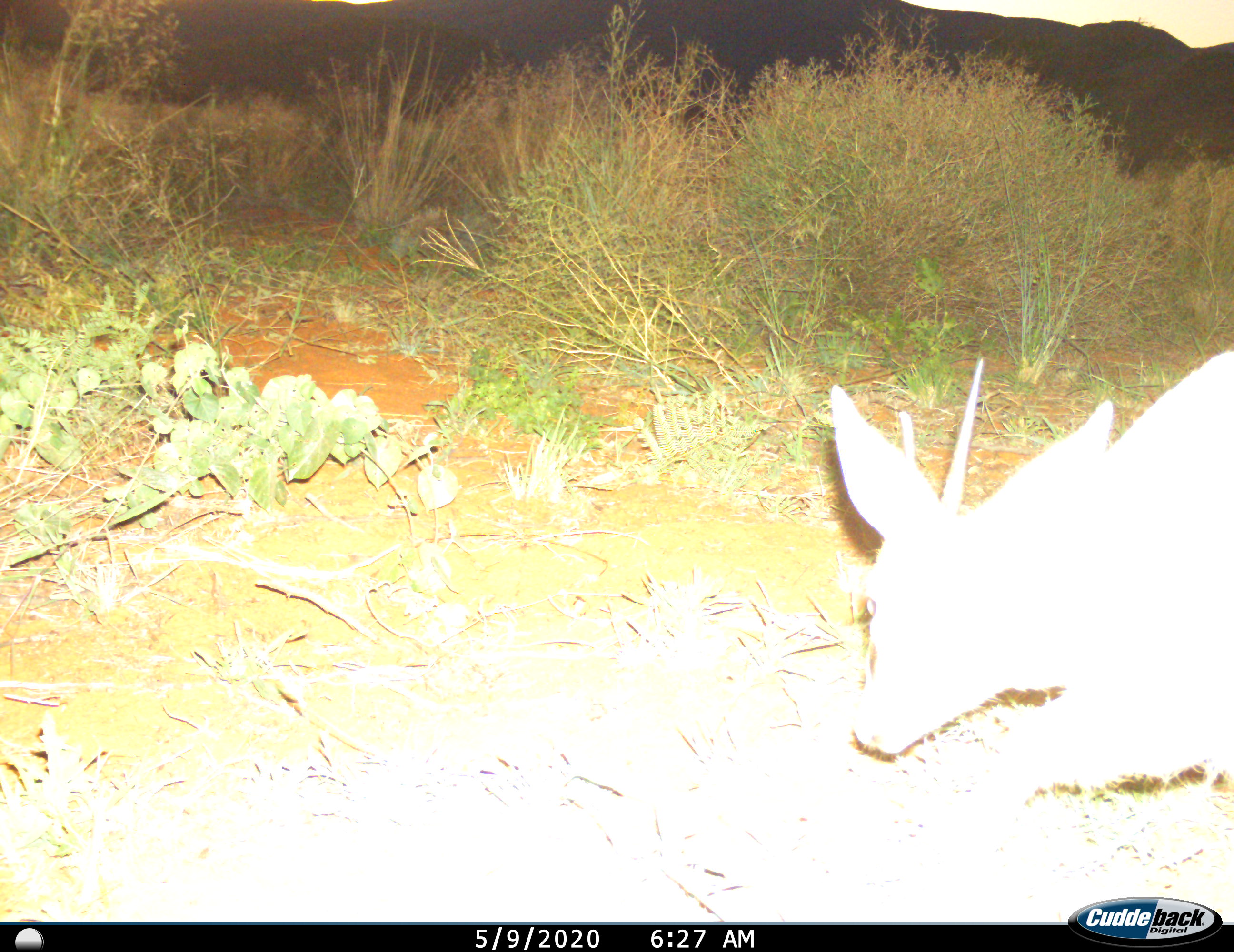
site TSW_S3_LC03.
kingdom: Animalia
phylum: Chordata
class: Mammalia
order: Artiodactyla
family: Bovidae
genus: Sylvicapra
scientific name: Sylvicapra grimmia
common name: common duiker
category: duikercommongrey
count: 1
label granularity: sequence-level